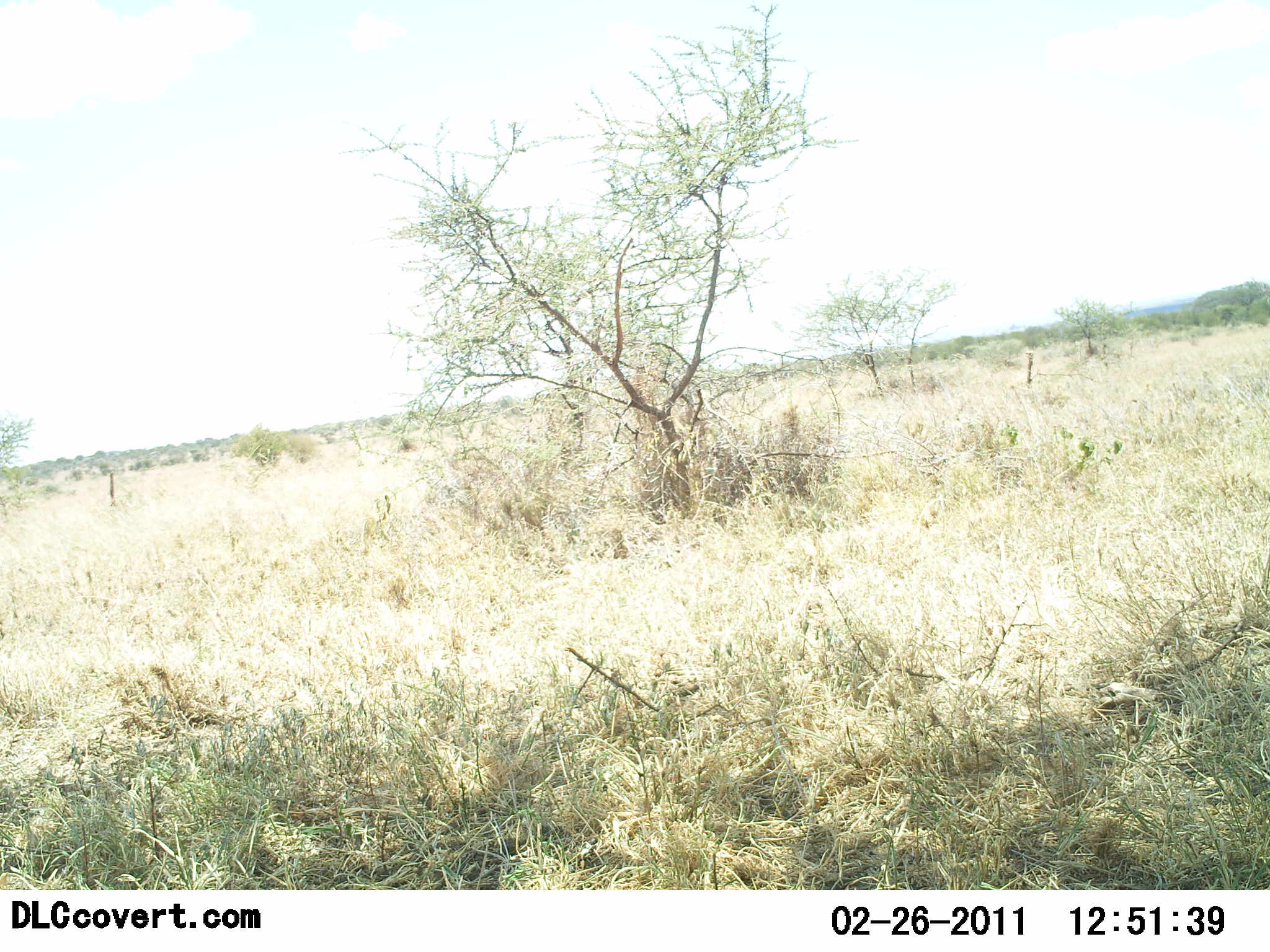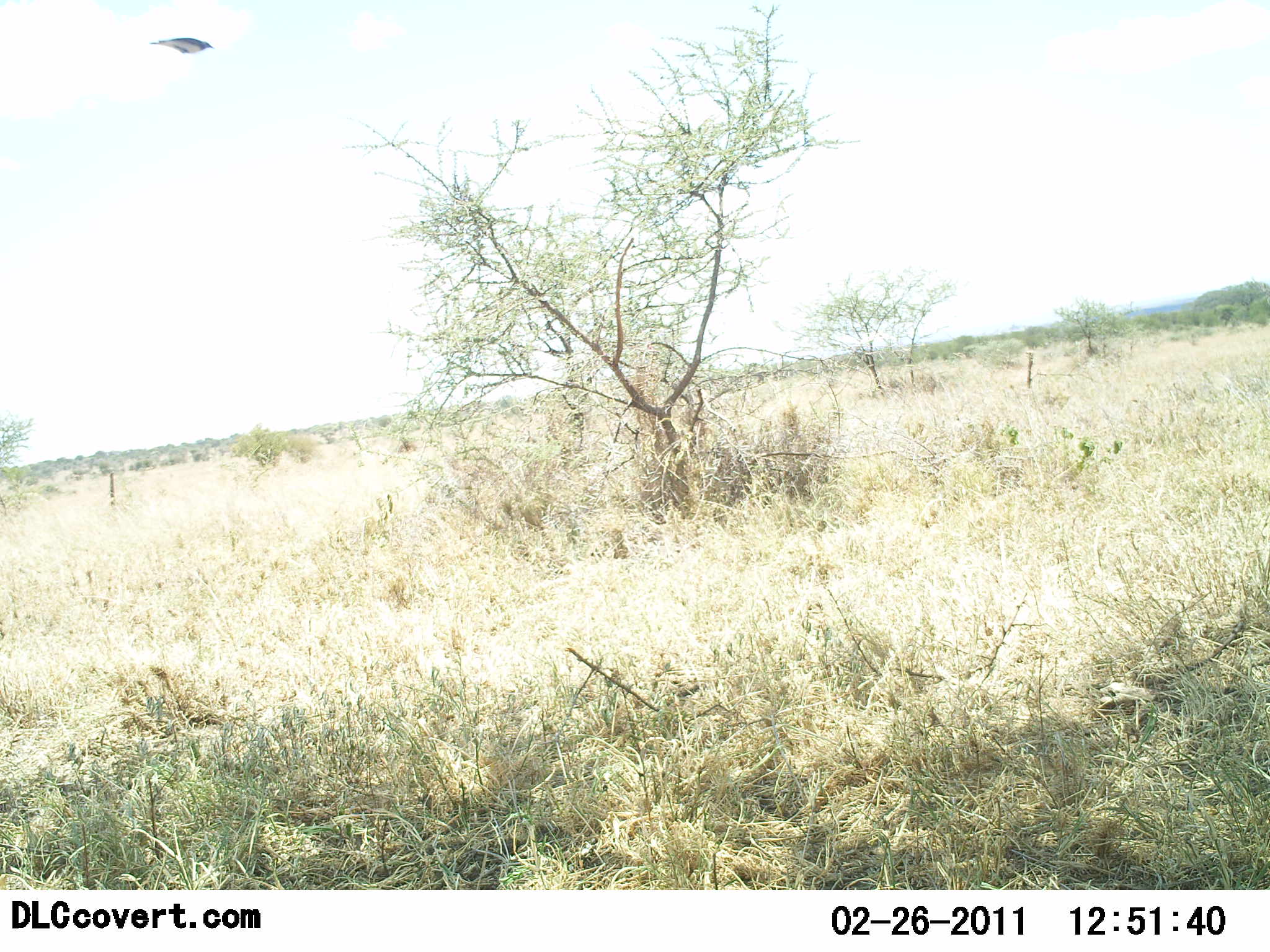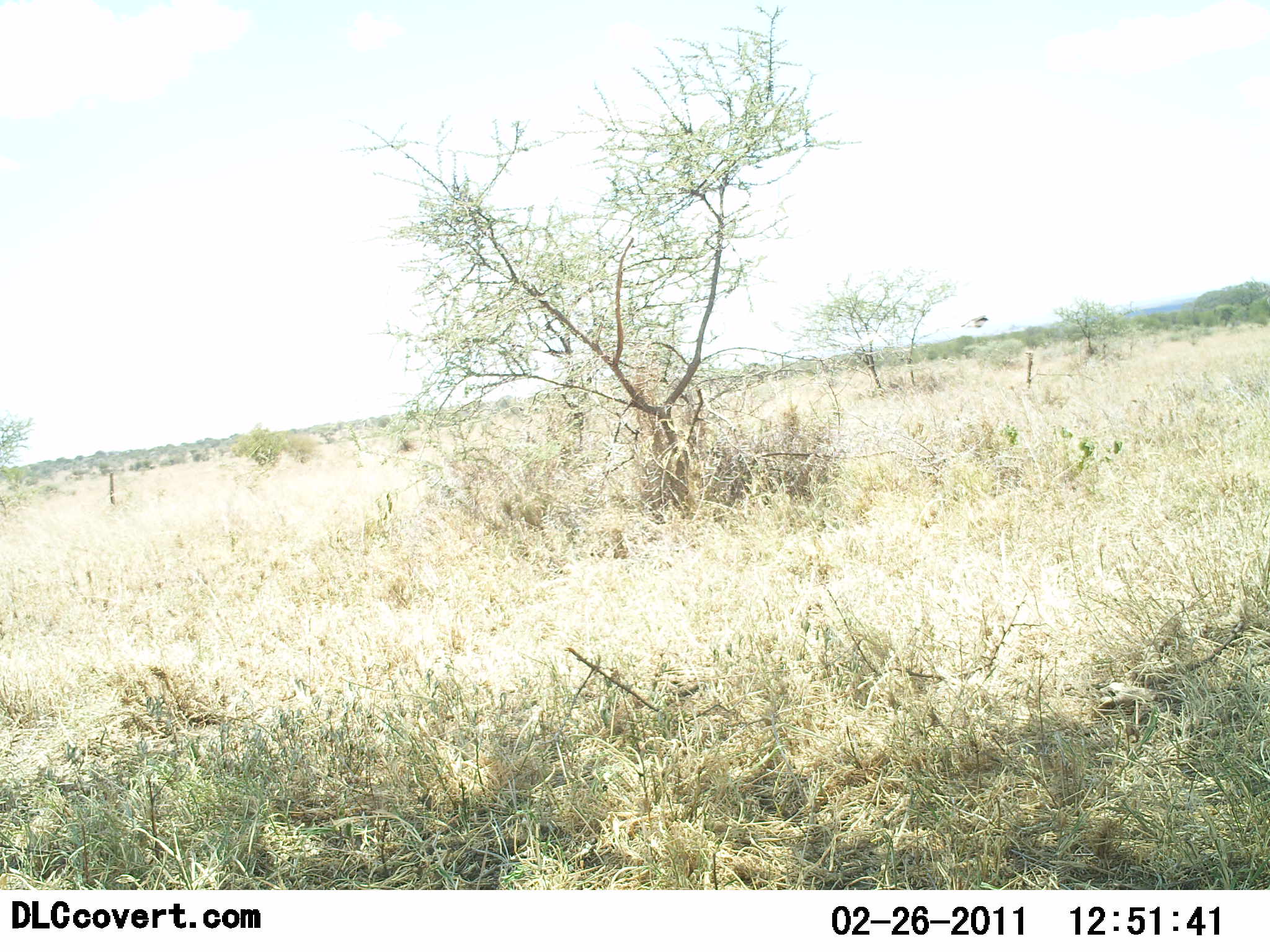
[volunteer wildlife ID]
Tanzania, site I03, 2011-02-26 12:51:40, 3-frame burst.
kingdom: Animalia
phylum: Chordata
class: Aves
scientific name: Aves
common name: bird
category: otherbird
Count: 1.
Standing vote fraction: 0%.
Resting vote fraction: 0%.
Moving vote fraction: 100%.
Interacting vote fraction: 0%.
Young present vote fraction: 0%.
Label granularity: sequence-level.